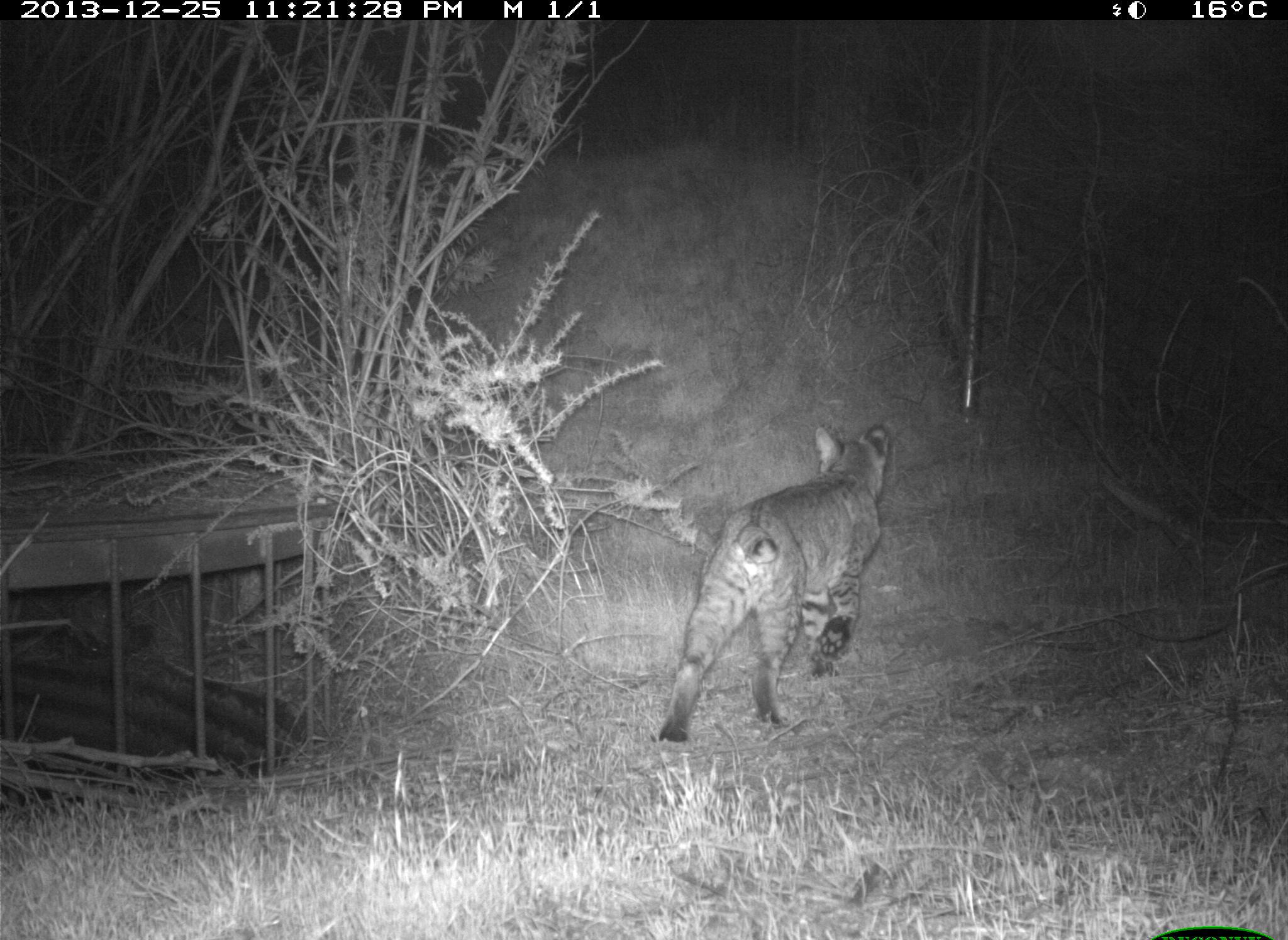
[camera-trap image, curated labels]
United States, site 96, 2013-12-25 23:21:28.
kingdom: Animalia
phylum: Chordata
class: Mammalia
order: Carnivora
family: Felidae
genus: Lynx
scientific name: Lynx rufus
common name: bobcat